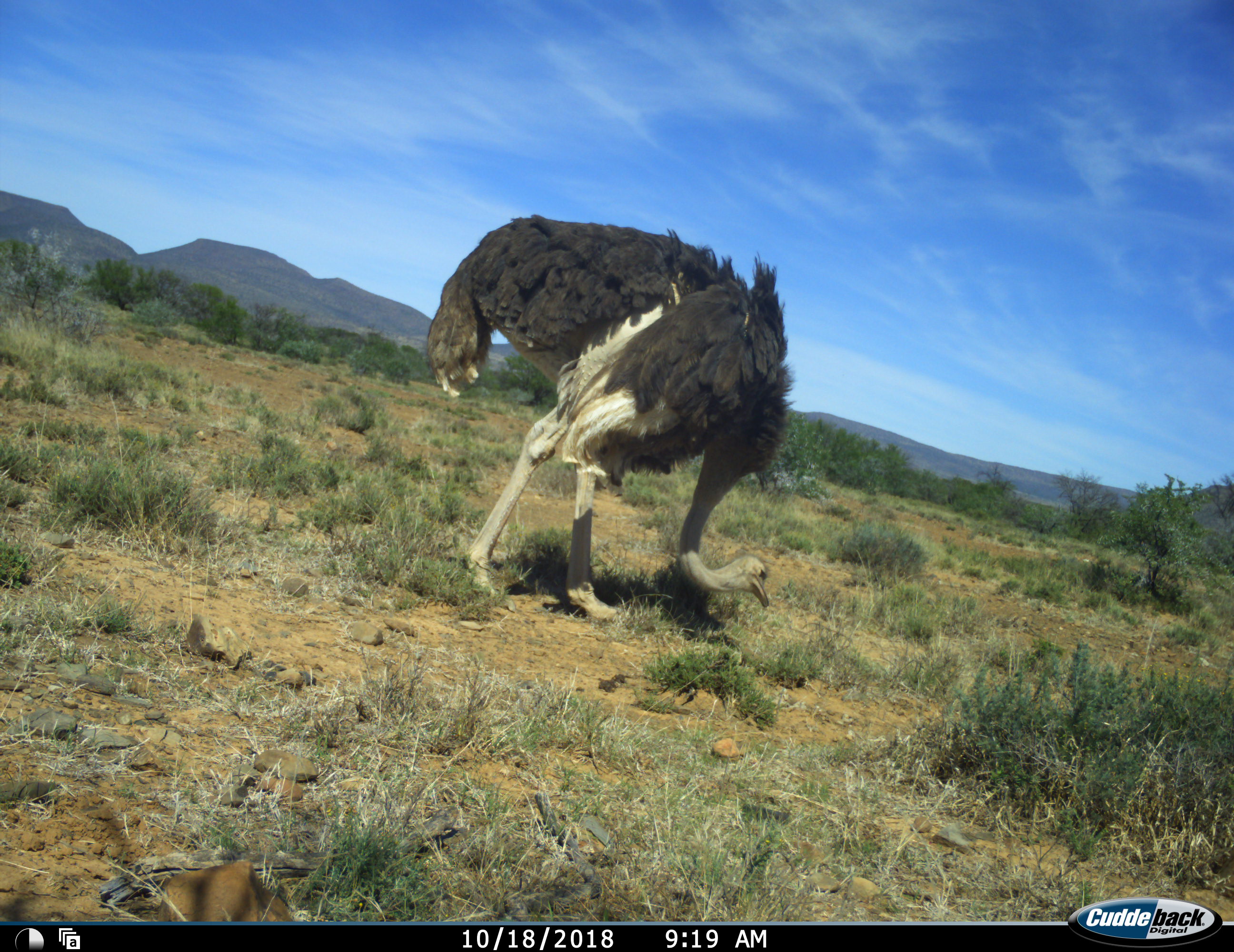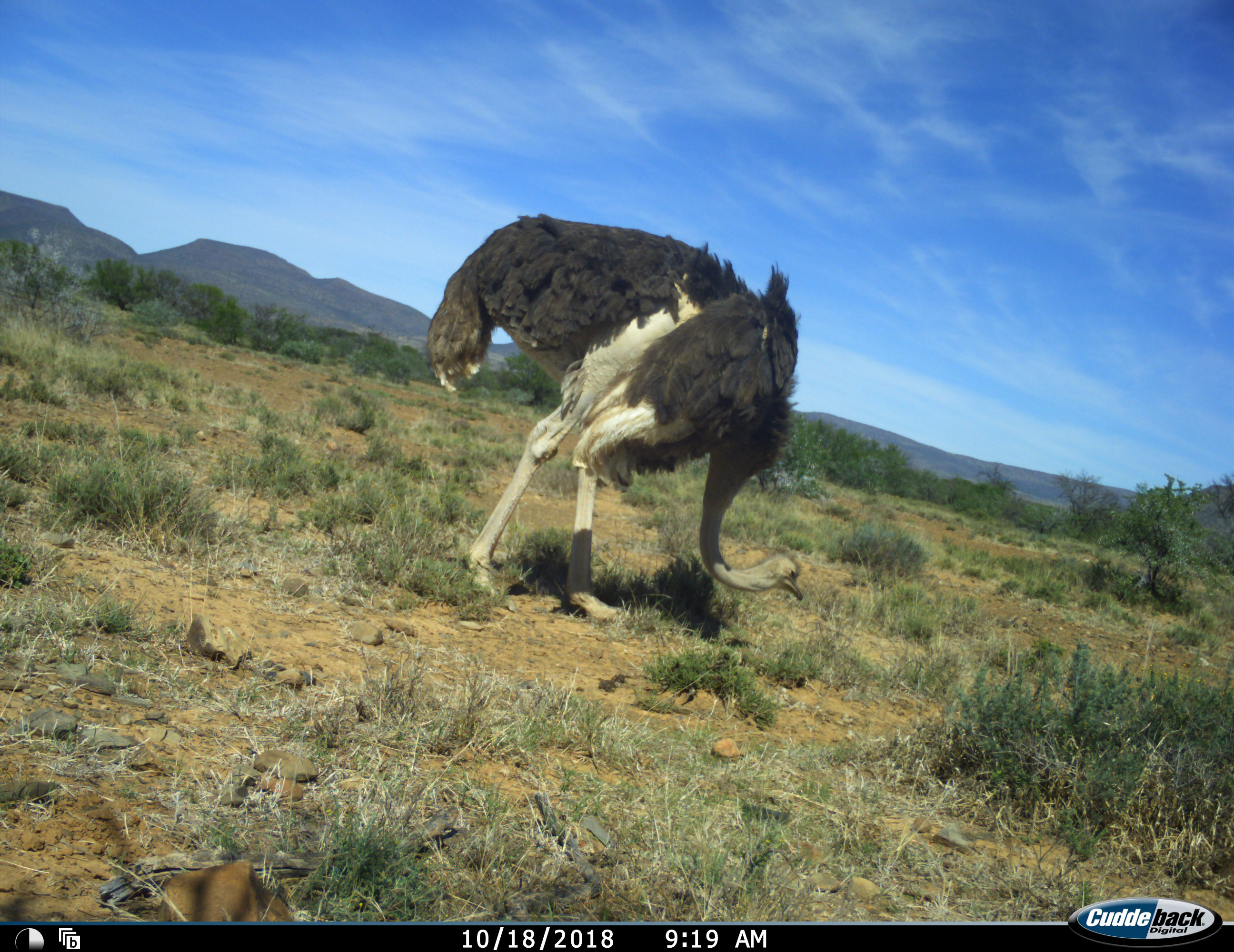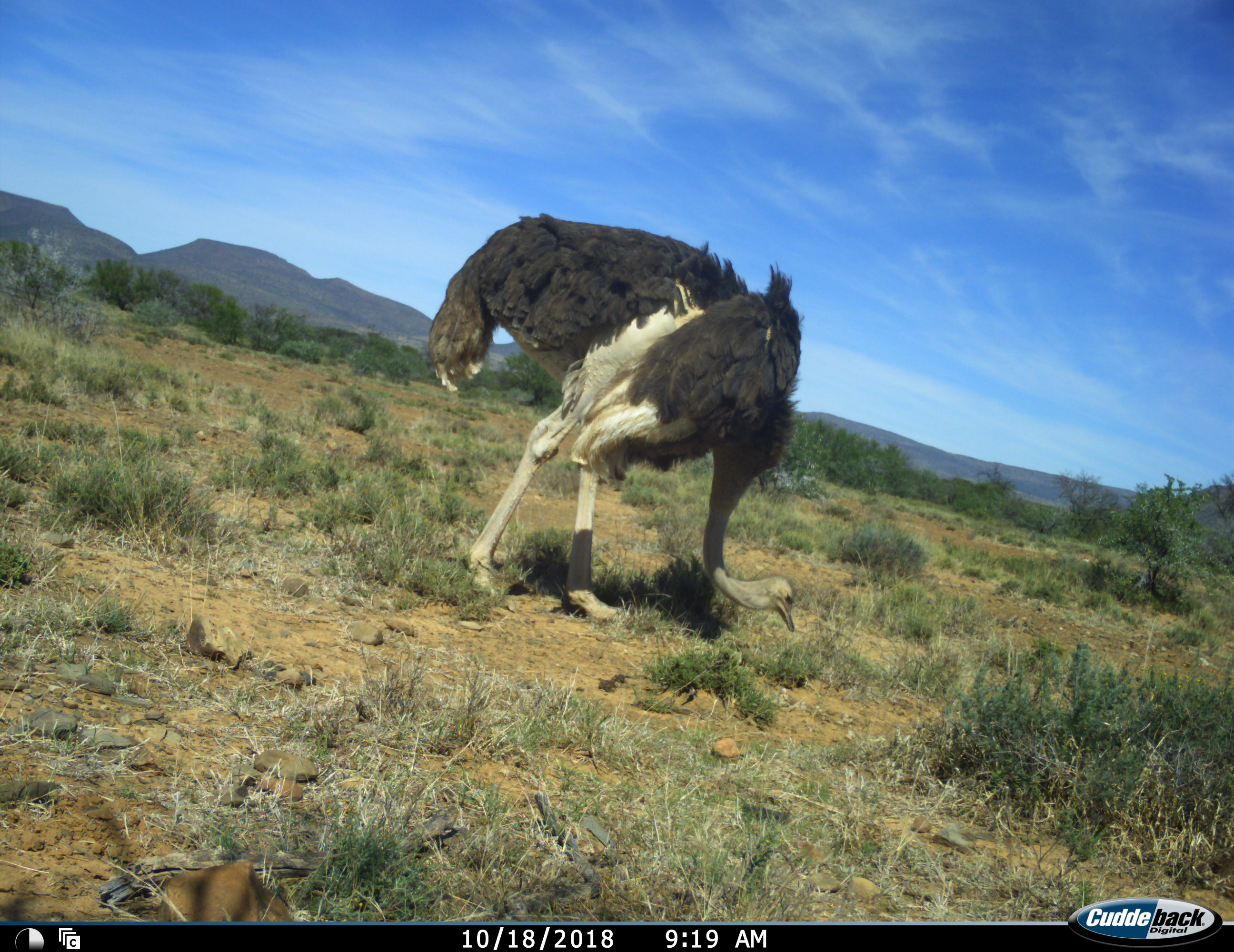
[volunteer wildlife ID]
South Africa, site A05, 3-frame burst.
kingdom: Animalia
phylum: Chordata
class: Aves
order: Struthioniformes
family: Struthionidae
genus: Struthio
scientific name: Struthio camelus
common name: ostrich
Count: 1.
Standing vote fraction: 50%.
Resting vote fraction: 0%.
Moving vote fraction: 20%.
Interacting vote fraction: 0%.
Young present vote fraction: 0%.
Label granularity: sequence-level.